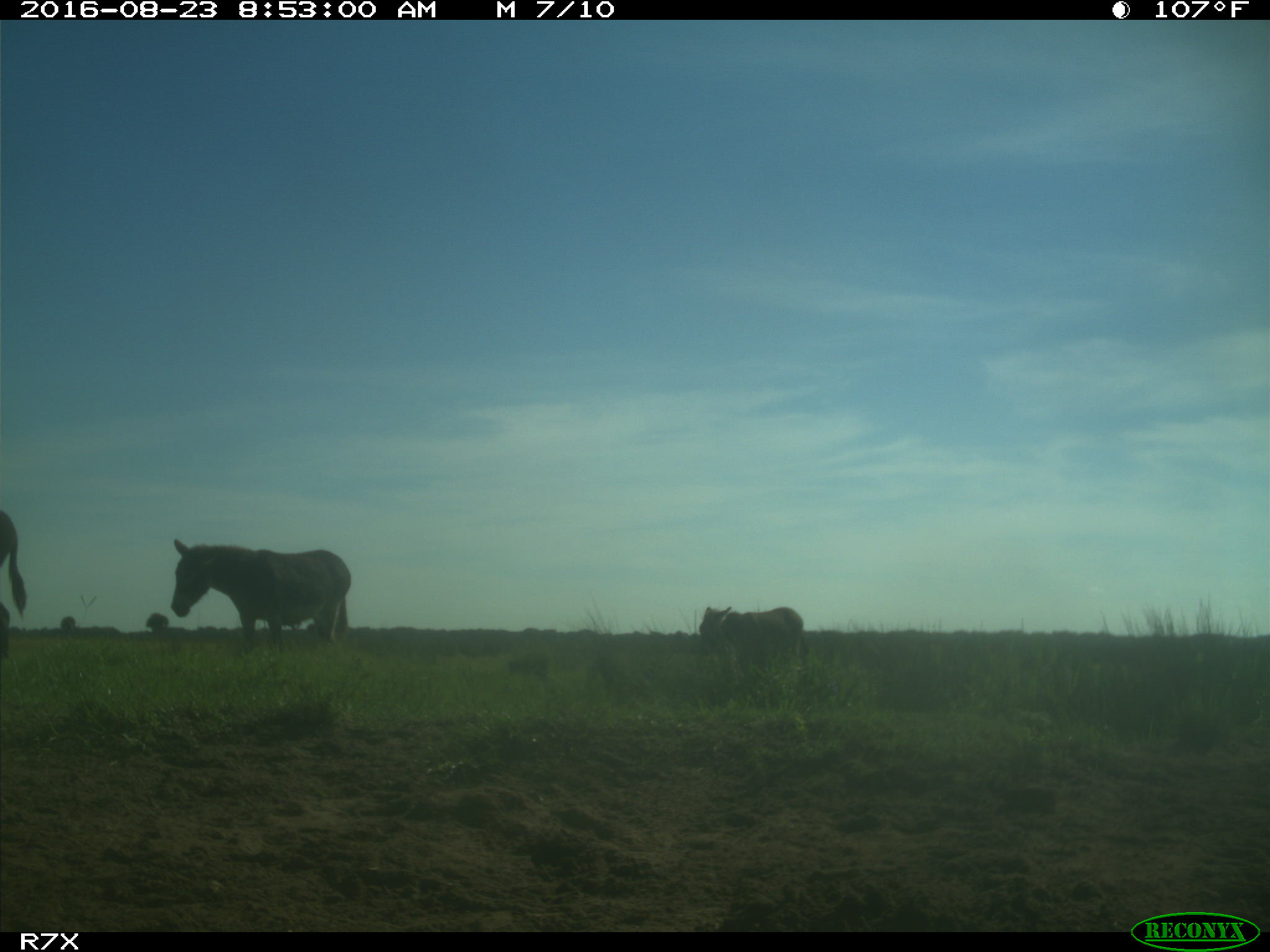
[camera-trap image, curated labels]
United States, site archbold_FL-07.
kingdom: Animalia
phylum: Chordata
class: Mammalia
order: Perissodactyla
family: Equidae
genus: Equus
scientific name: Equus africanus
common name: african wild ass